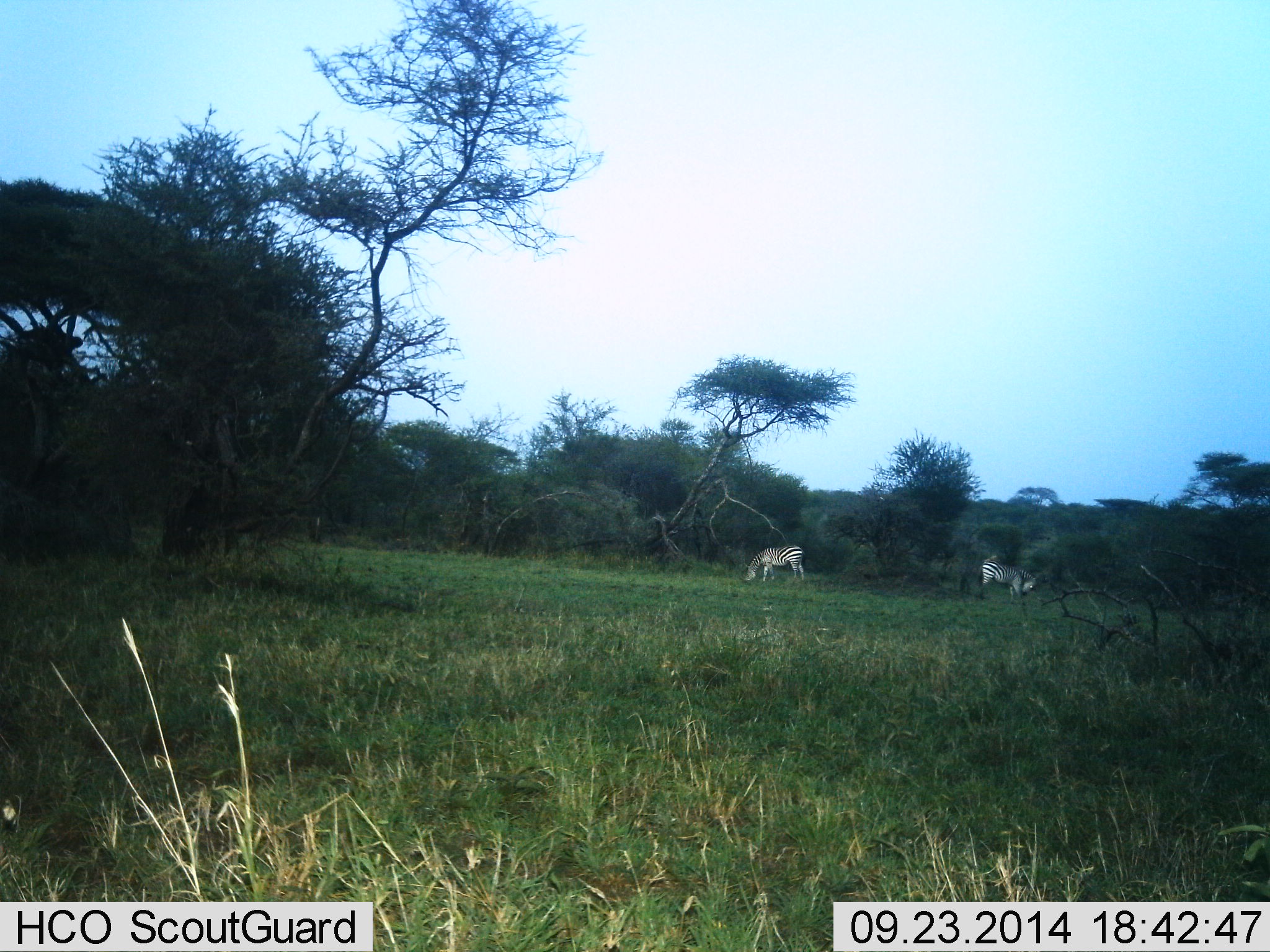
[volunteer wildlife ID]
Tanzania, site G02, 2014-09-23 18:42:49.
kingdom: Animalia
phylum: Chordata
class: Mammalia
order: Perissodactyla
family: Equidae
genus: Equus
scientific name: Equus quagga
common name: plains zebra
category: zebra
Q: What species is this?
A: Zebra (plains zebra) (Equus quagga).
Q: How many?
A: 2.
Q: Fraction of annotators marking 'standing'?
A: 20%.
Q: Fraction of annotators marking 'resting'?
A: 0%.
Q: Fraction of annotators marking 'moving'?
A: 0%.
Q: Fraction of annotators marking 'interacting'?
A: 0%.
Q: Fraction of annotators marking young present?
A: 0%.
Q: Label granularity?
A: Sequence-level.